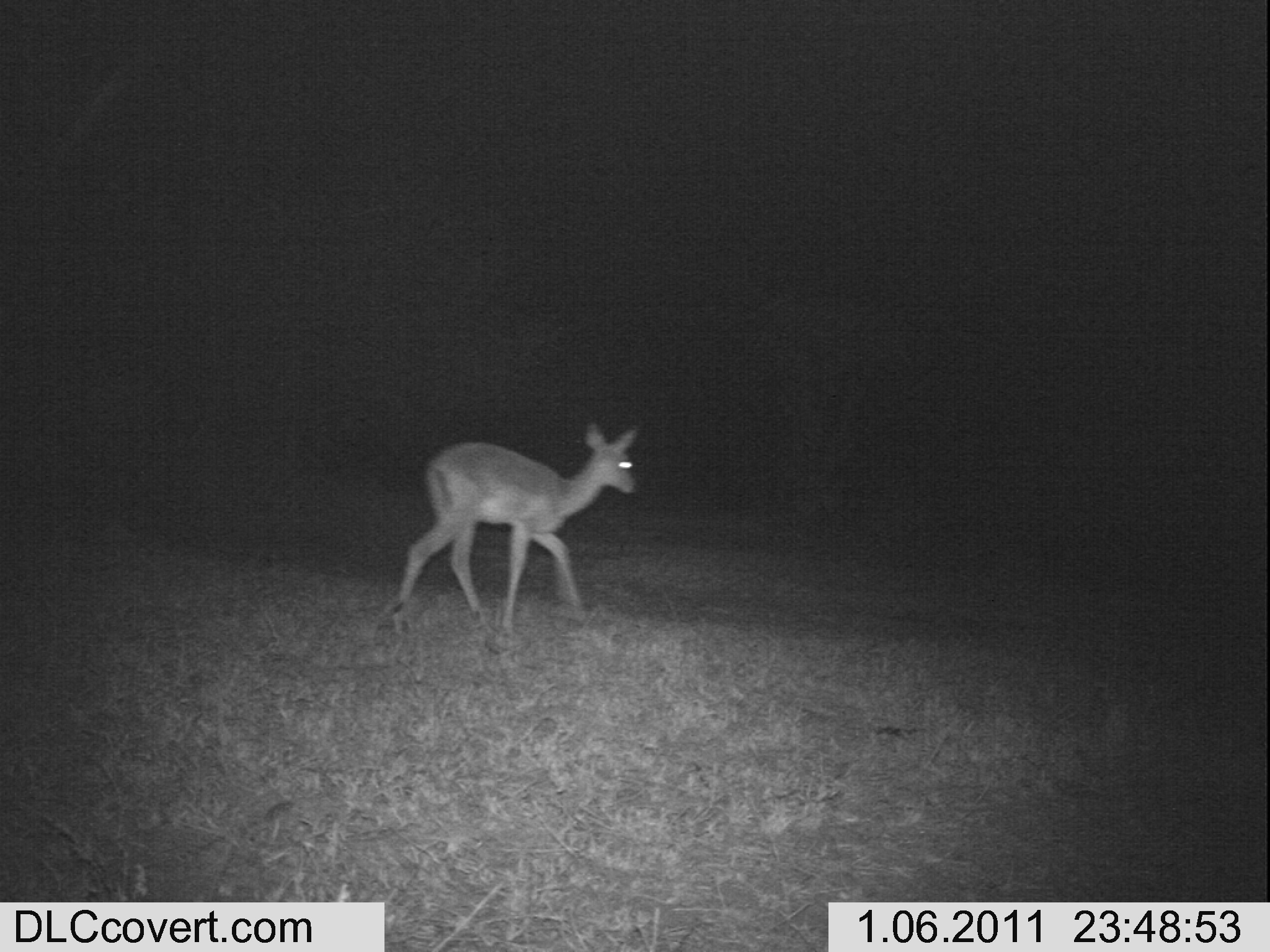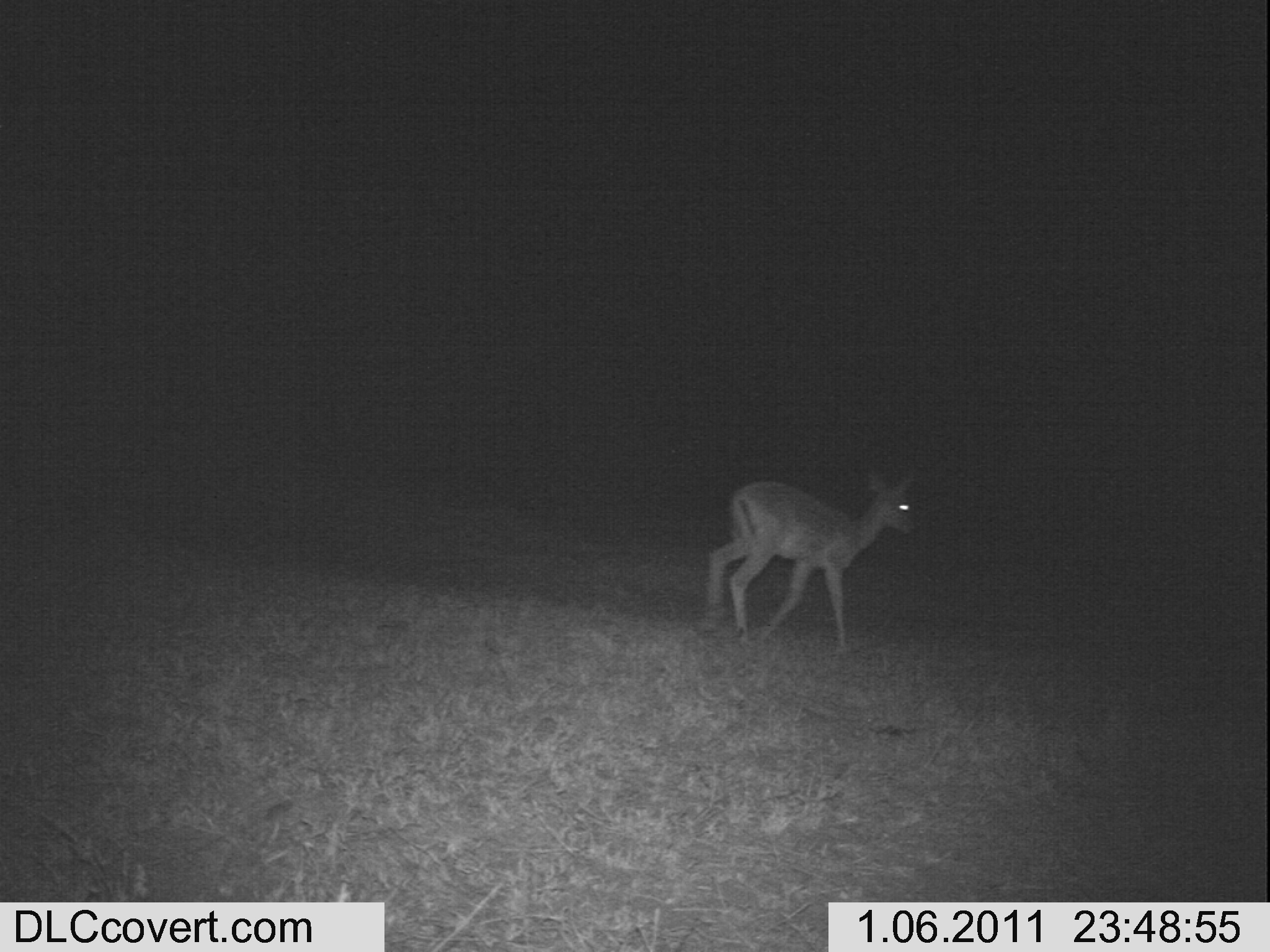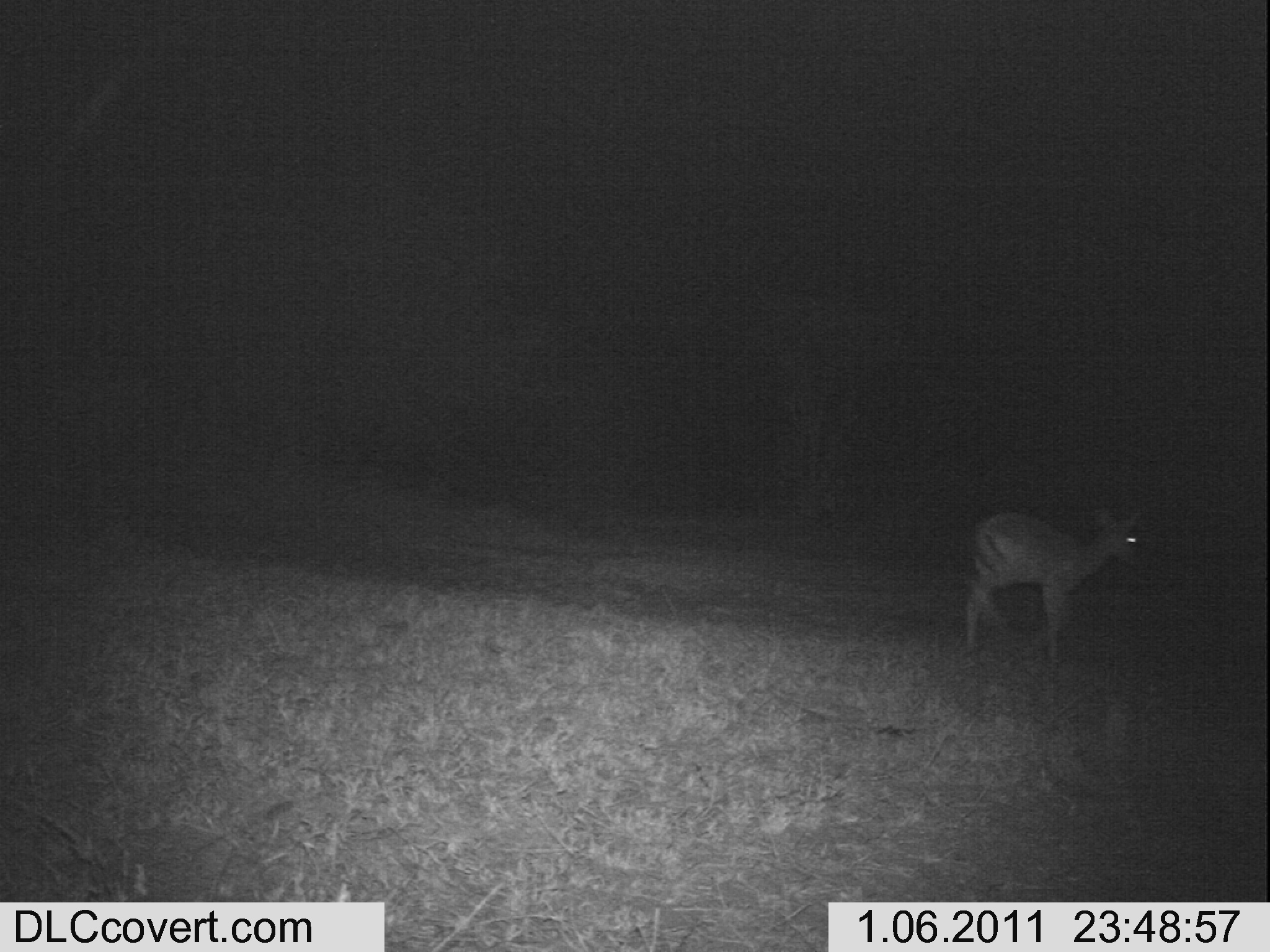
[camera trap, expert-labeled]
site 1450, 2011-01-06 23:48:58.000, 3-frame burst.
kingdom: Animalia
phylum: Chordata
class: Mammalia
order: Artiodactyla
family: Bovidae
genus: Aepyceros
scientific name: Aepyceros melampus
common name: impala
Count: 1.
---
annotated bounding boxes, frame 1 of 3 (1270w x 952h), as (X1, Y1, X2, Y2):
aepyceros melampus: (387, 420, 639, 641)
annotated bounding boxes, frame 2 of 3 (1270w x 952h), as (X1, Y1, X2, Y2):
aepyceros melampus: (703, 463, 917, 653)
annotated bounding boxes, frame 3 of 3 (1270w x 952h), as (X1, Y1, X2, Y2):
aepyceros melampus: (962, 504, 1140, 657)